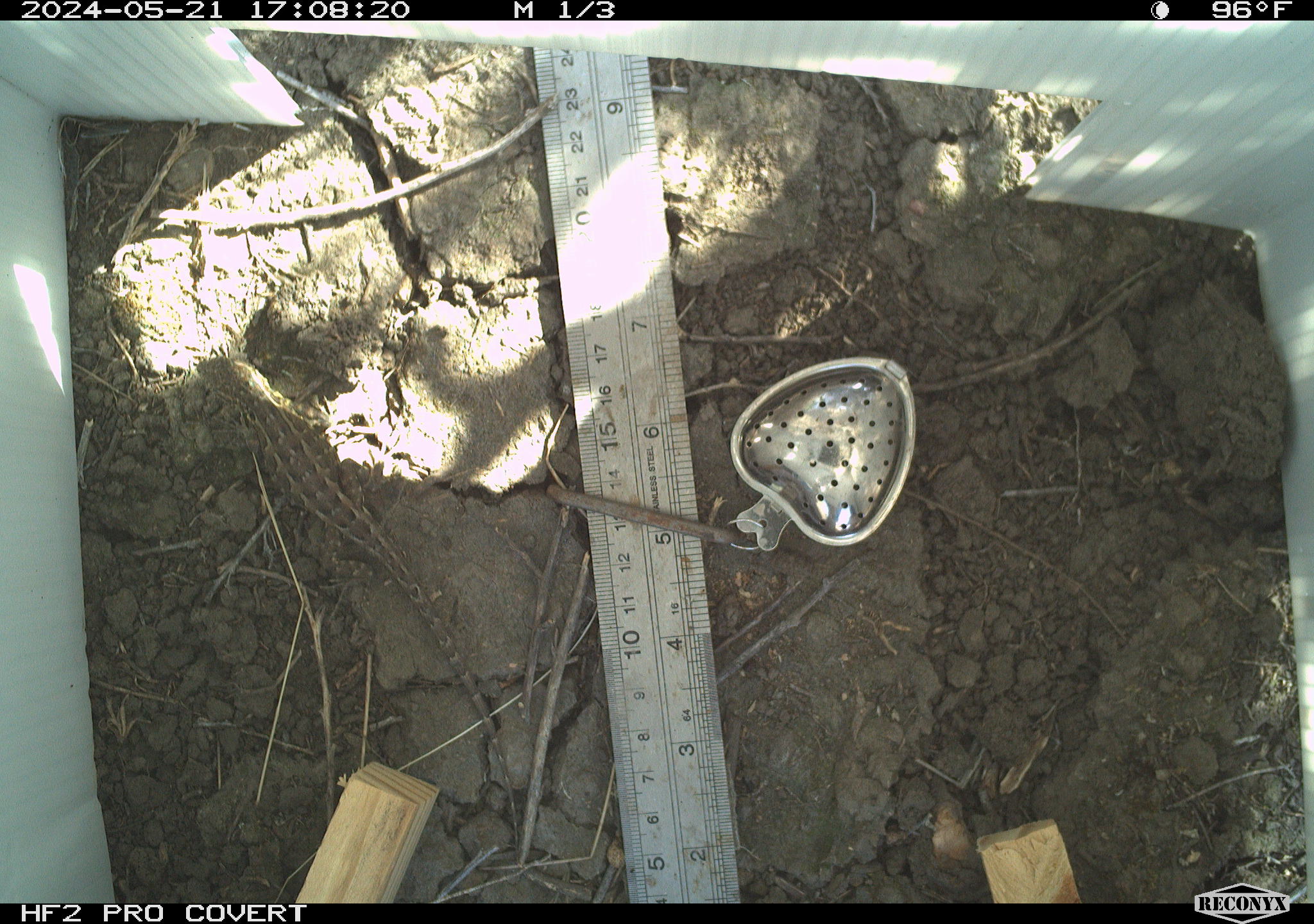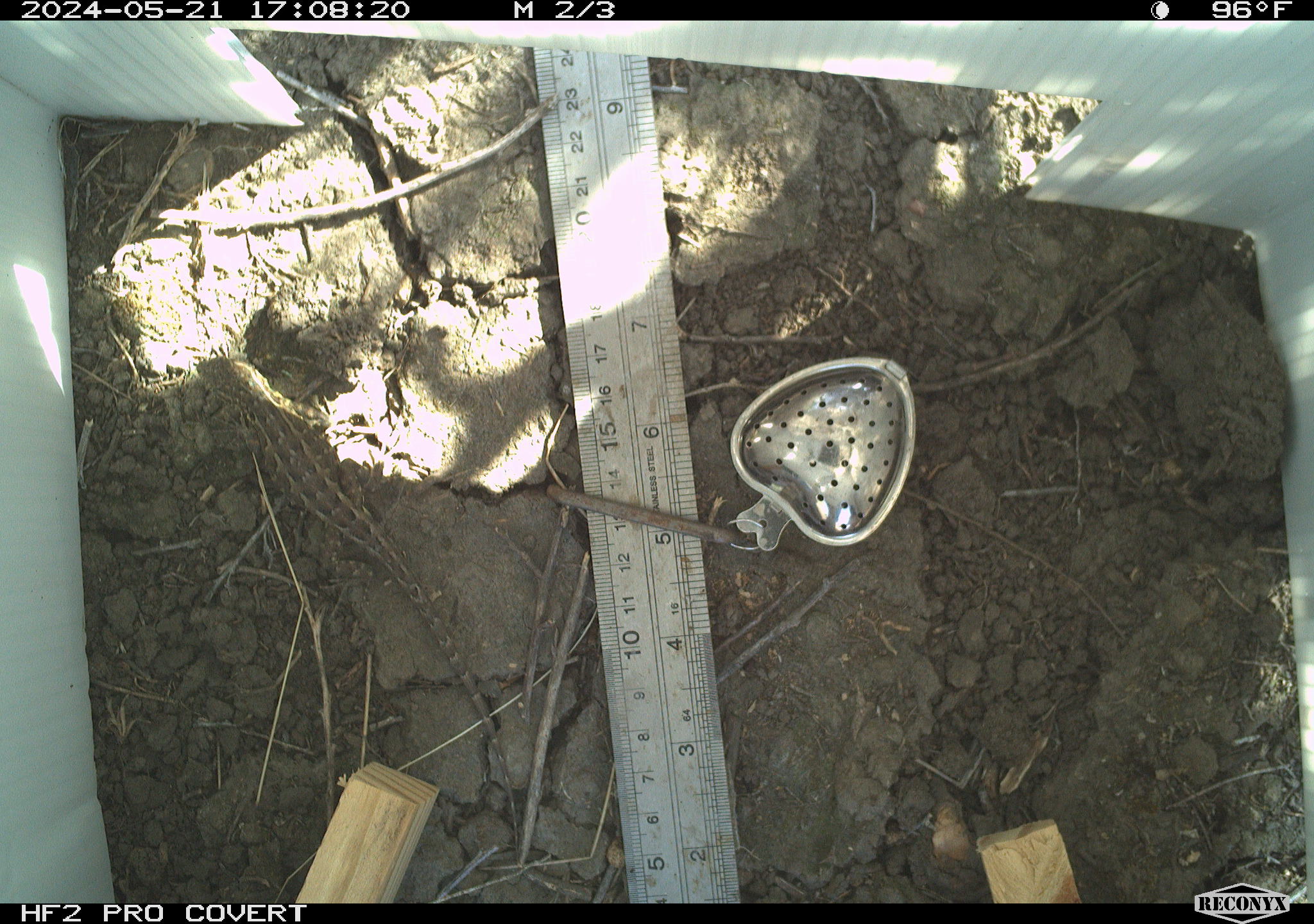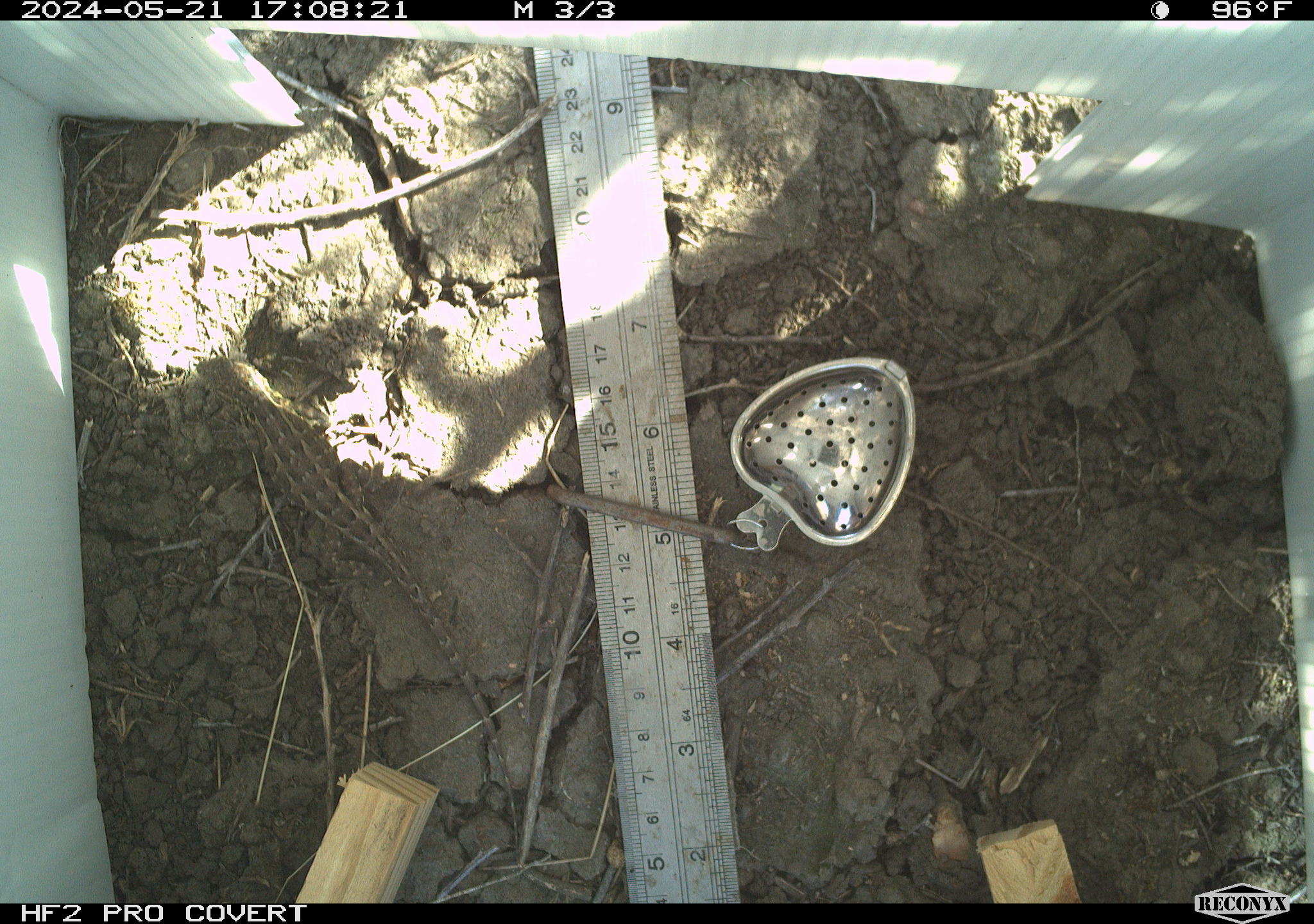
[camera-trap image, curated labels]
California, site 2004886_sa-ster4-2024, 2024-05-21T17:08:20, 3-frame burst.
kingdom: Animalia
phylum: Chordata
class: Reptilia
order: Squamata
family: Phrynosomatidae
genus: Uta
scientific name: Uta stansburiana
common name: common side-blotched lizard